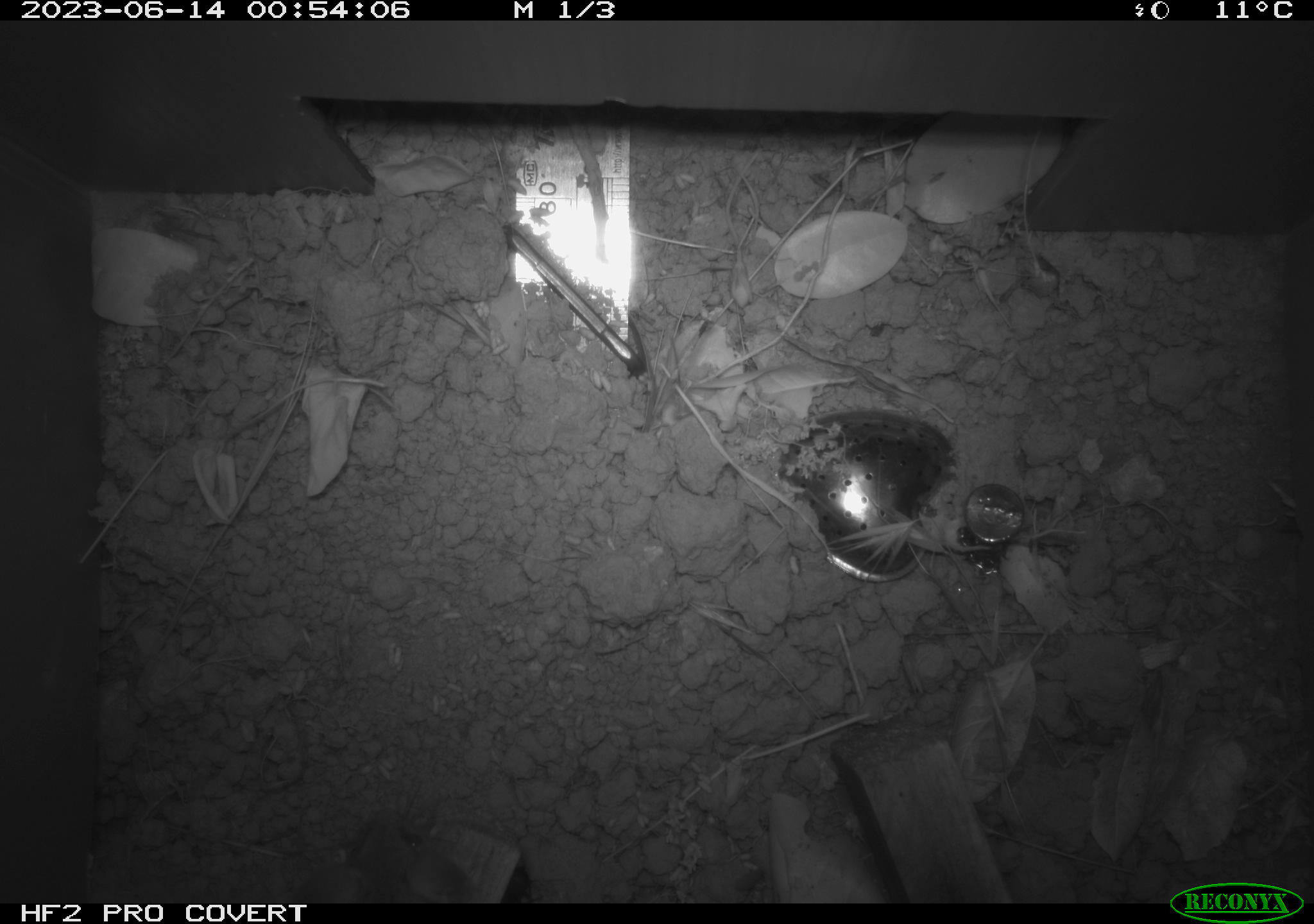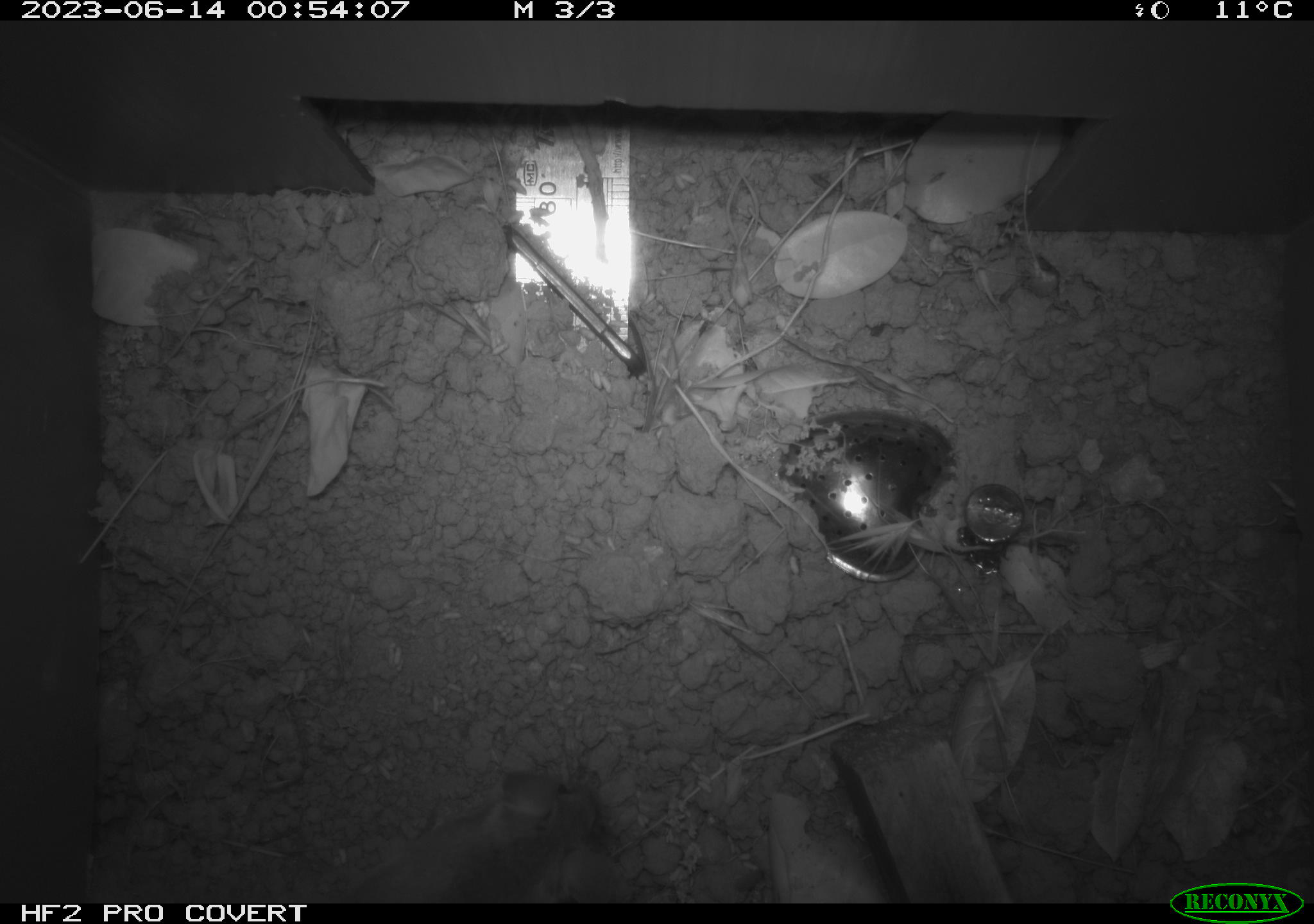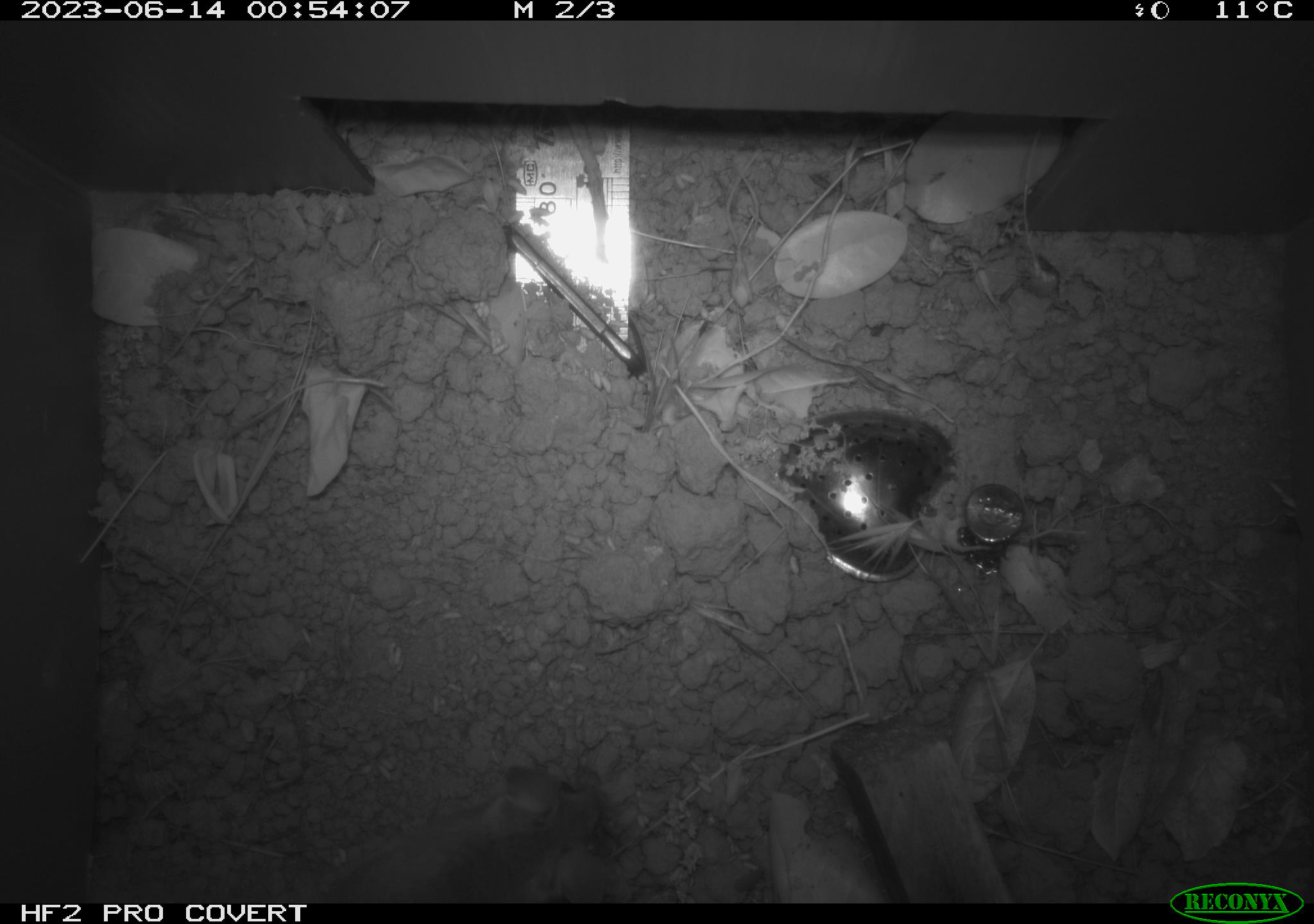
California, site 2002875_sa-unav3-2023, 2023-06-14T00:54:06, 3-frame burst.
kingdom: Animalia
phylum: Chordata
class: Mammalia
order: Rodentia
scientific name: Rodentia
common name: mouse species